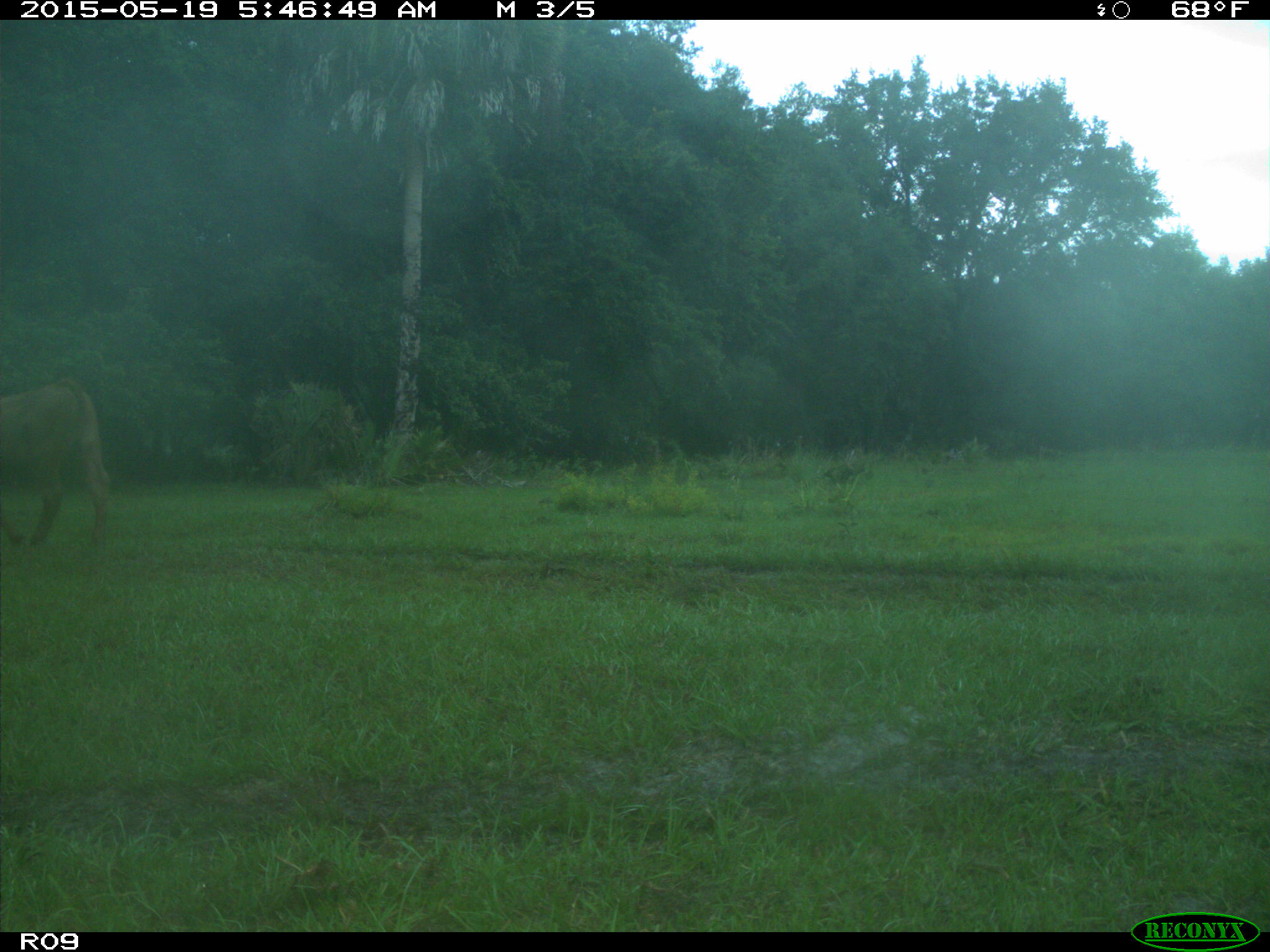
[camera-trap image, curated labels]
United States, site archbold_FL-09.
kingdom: Animalia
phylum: Chordata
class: Mammalia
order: Artiodactyla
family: Bovidae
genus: Bos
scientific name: Bos taurus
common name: domestic cow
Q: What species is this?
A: Bos taurus (domestic cow).